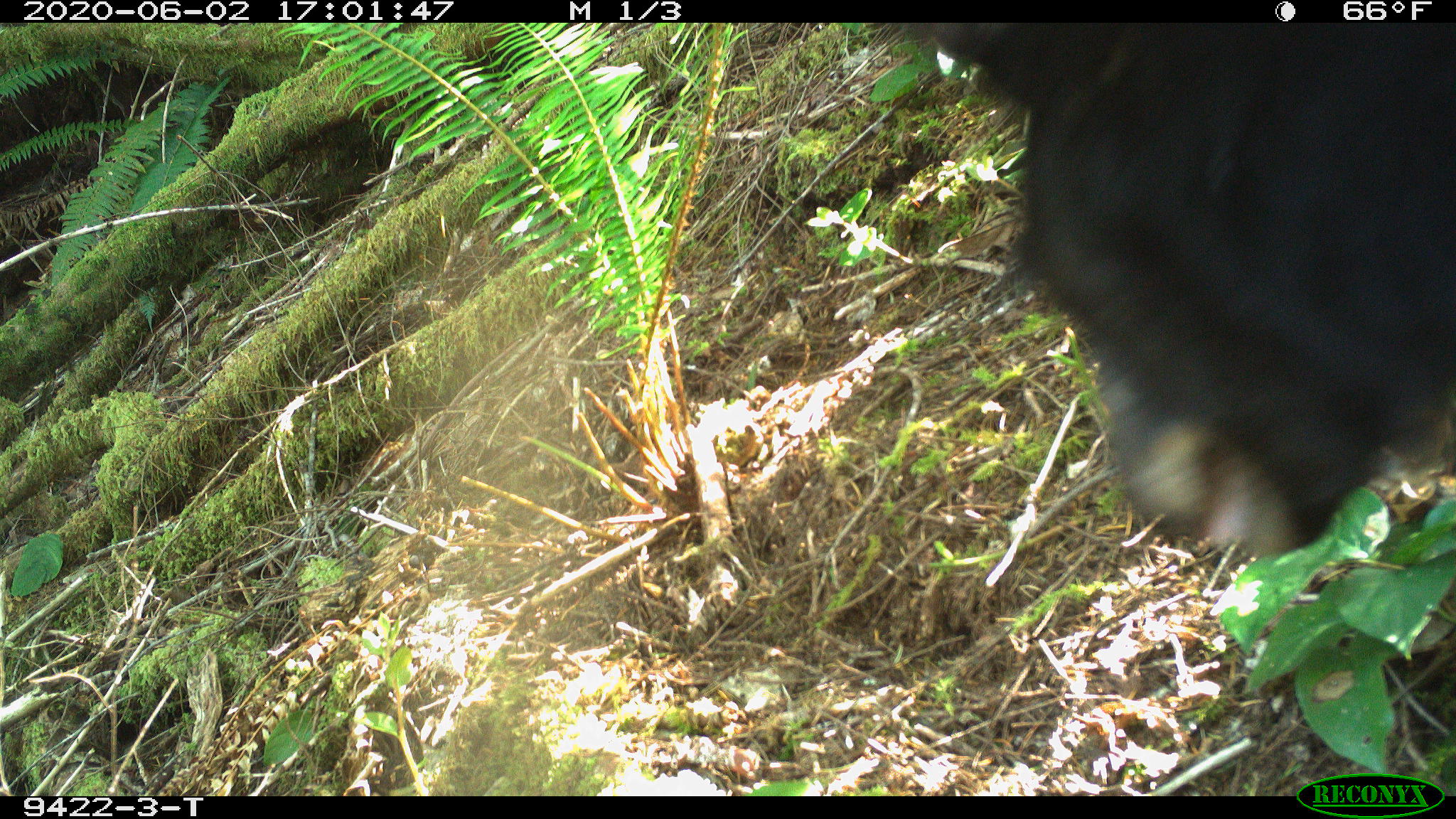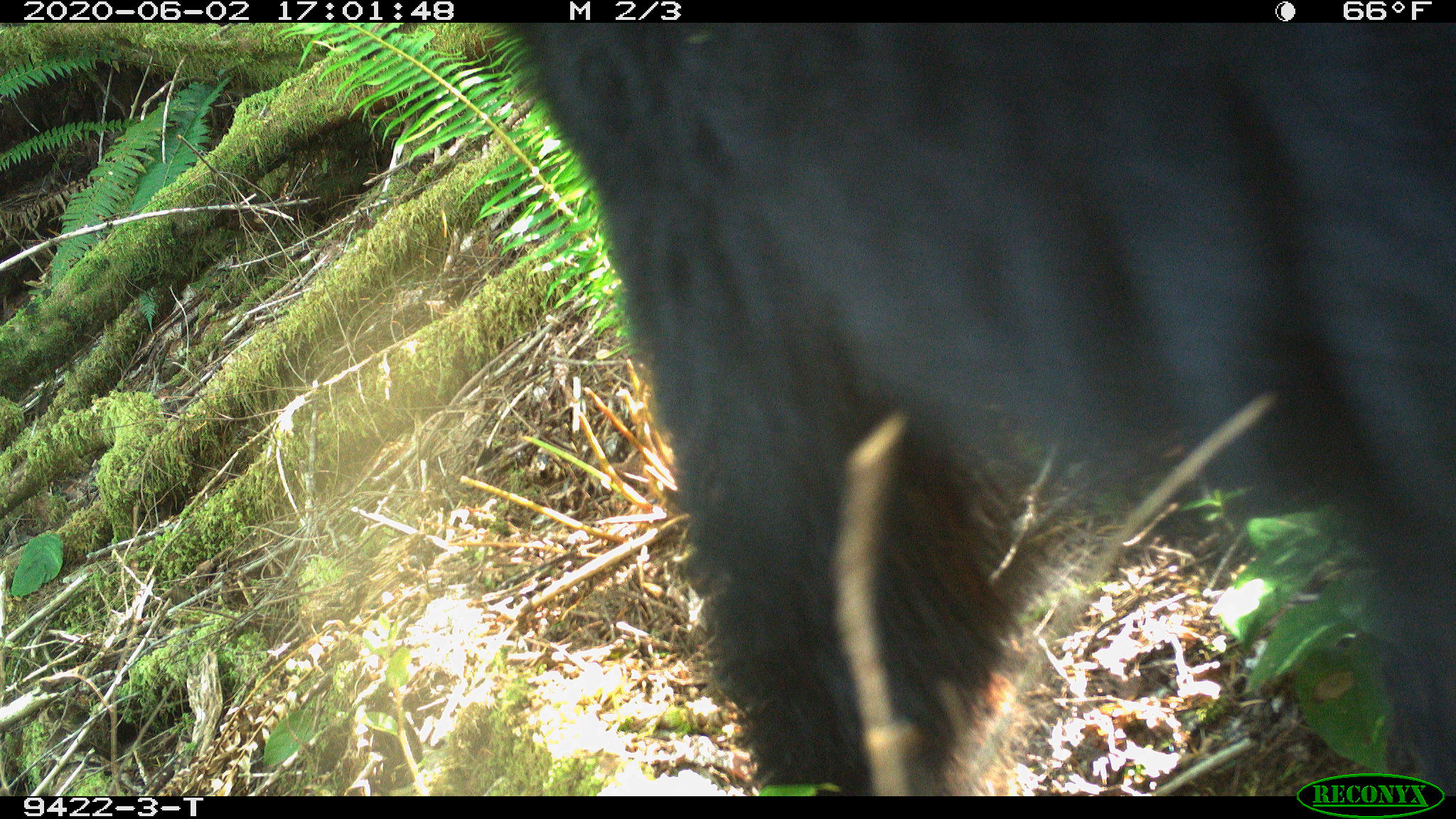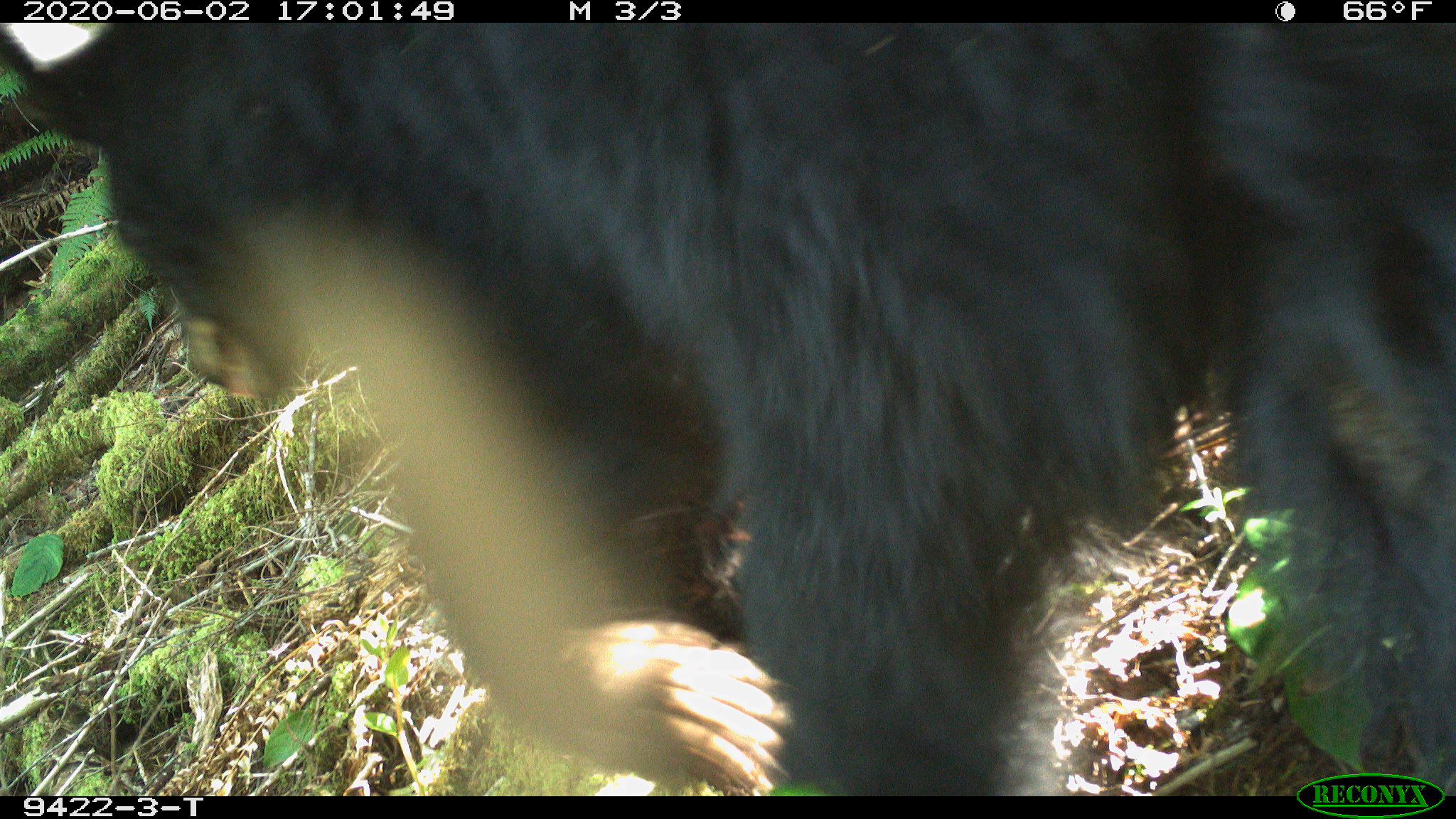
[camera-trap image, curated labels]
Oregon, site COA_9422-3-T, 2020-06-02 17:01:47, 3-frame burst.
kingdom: Animalia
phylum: Chordata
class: Mammalia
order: Carnivora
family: Ursidae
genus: Ursus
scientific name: Ursus americanus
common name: american black bear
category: black bear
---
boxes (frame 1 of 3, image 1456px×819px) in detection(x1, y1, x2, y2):
black bear: detection(943, 32, 1451, 553)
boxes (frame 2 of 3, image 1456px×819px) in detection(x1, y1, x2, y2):
black bear: detection(521, 26, 1450, 770)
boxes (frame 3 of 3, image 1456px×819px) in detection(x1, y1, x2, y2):
black bear: detection(7, 26, 1450, 769)